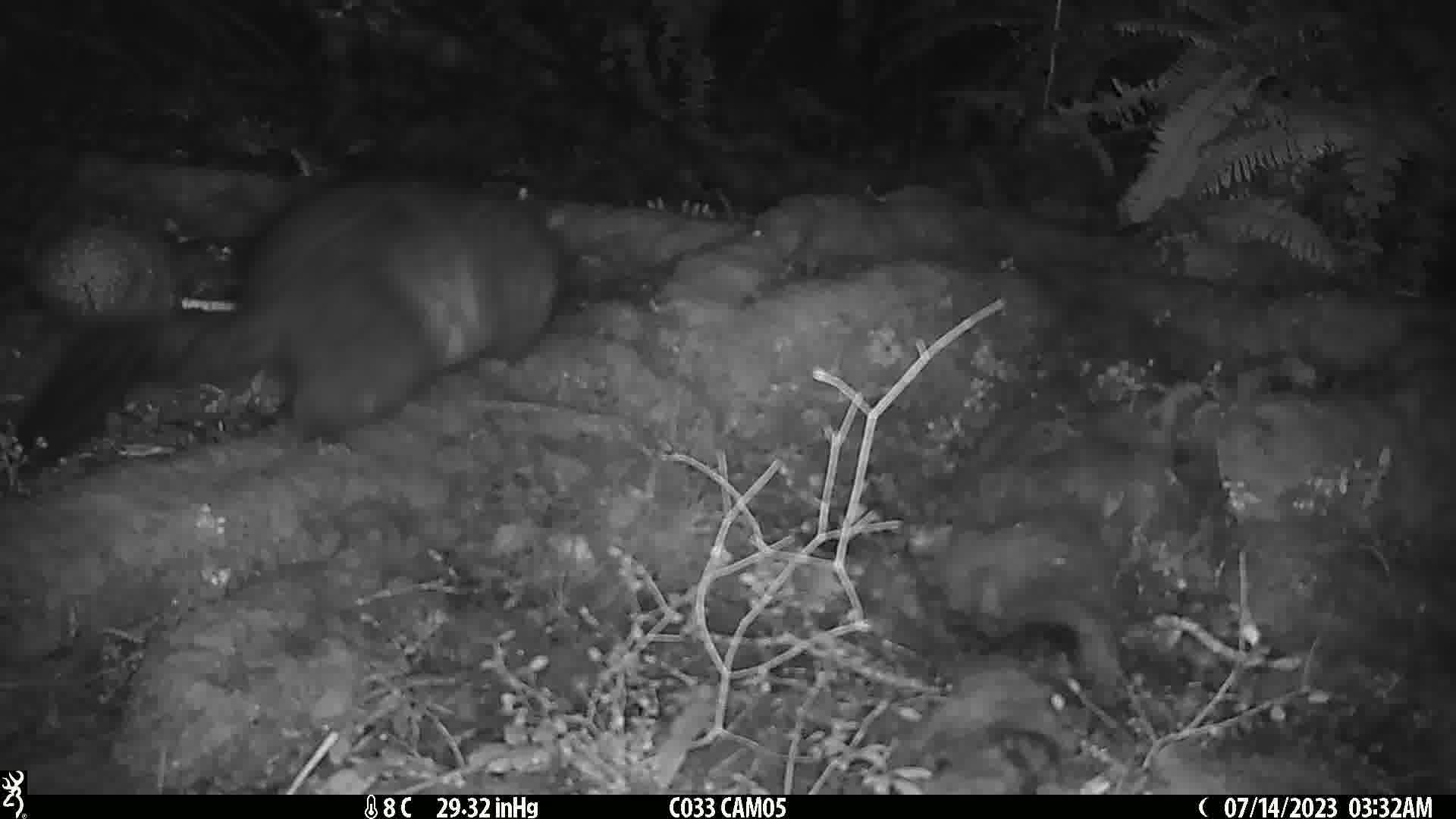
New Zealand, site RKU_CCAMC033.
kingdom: Animalia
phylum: Chordata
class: Mammalia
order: Diprotodontia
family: Phalangeridae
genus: Trichosurus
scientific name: Trichosurus vulpecula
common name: common brushtail possum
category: possum